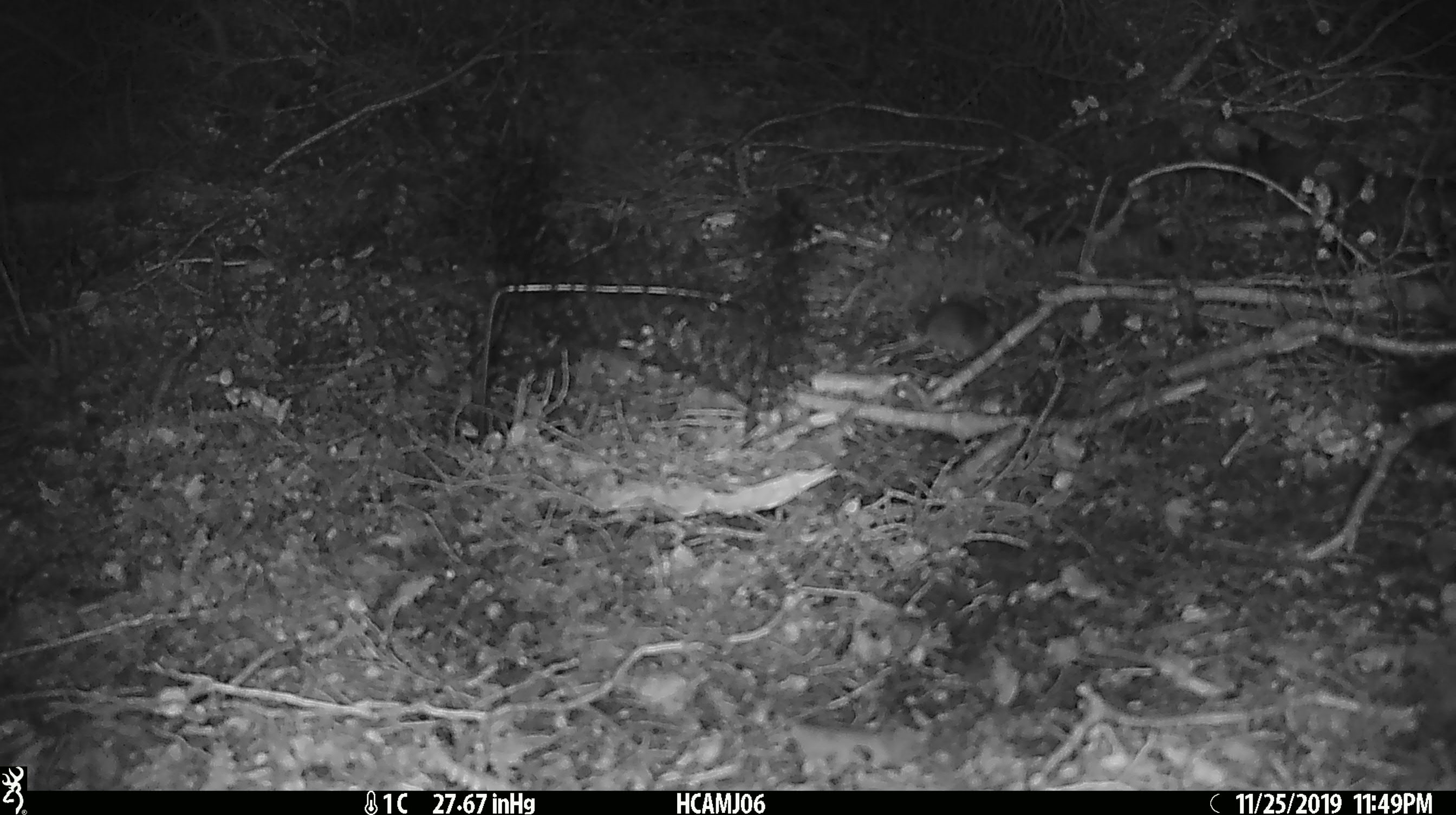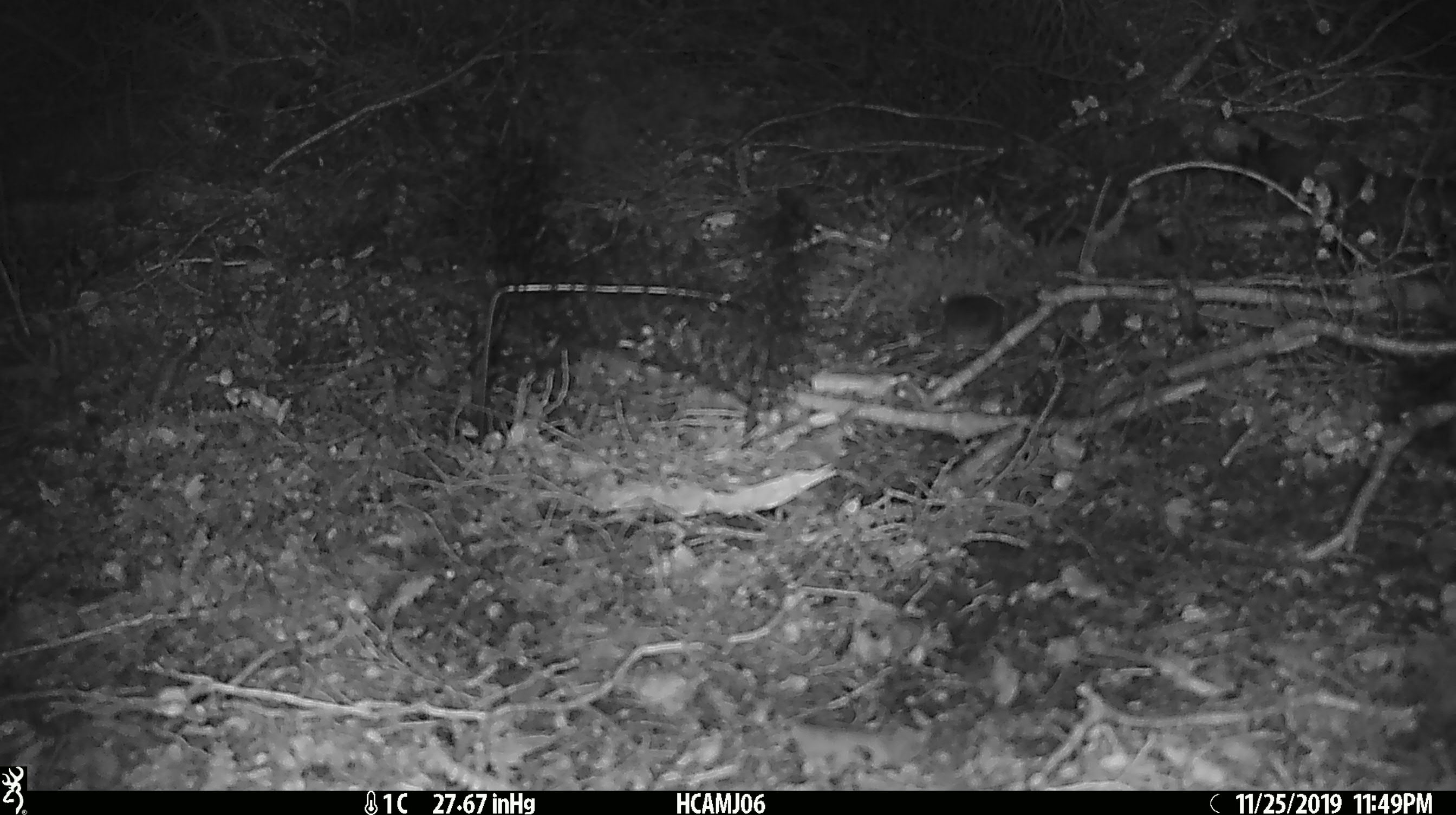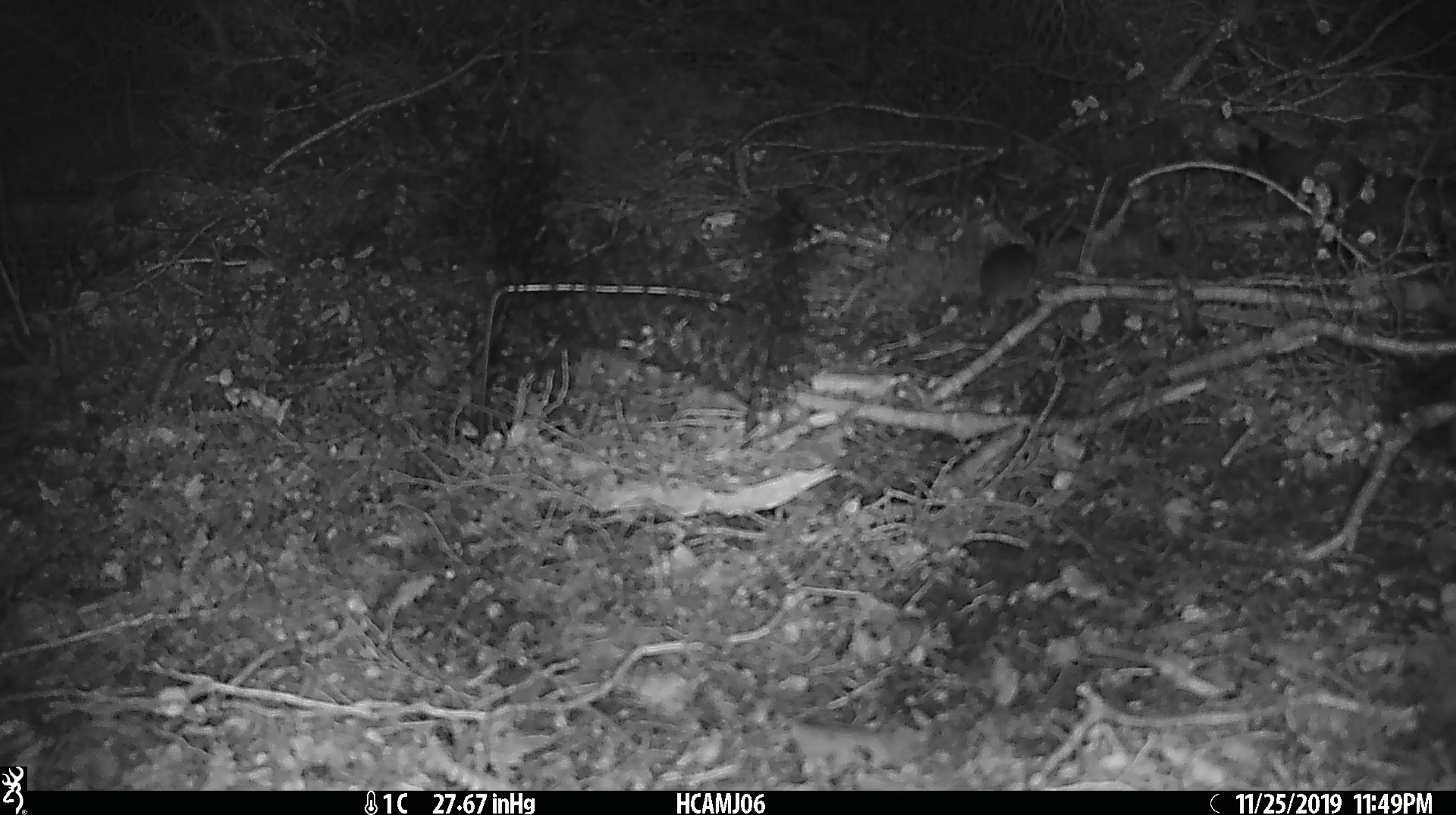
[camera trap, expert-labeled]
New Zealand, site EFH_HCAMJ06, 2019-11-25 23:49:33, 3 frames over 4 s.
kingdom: Animalia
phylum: Chordata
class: Mammalia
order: Rodentia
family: Muridae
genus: Mus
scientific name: Mus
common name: mouse